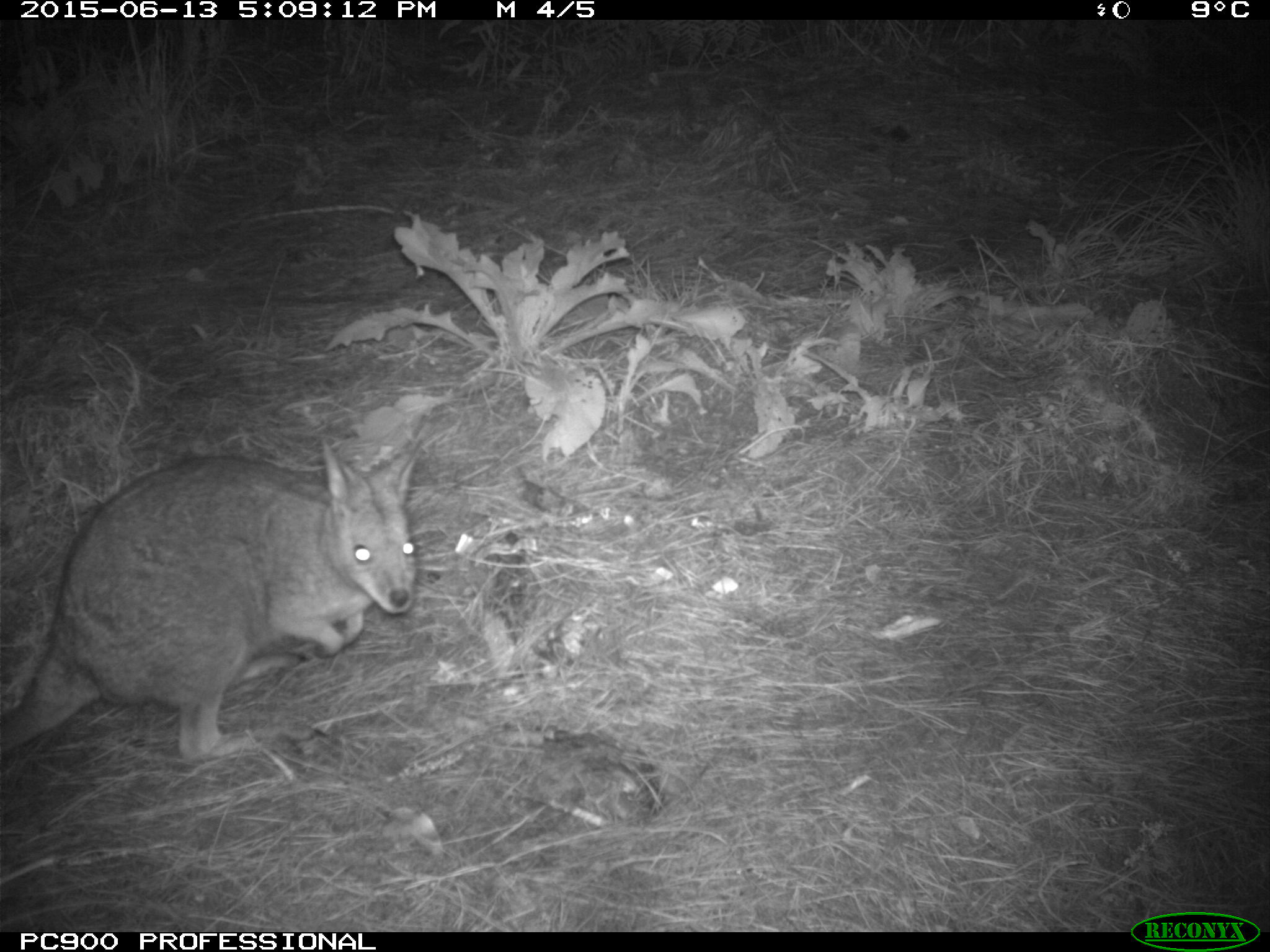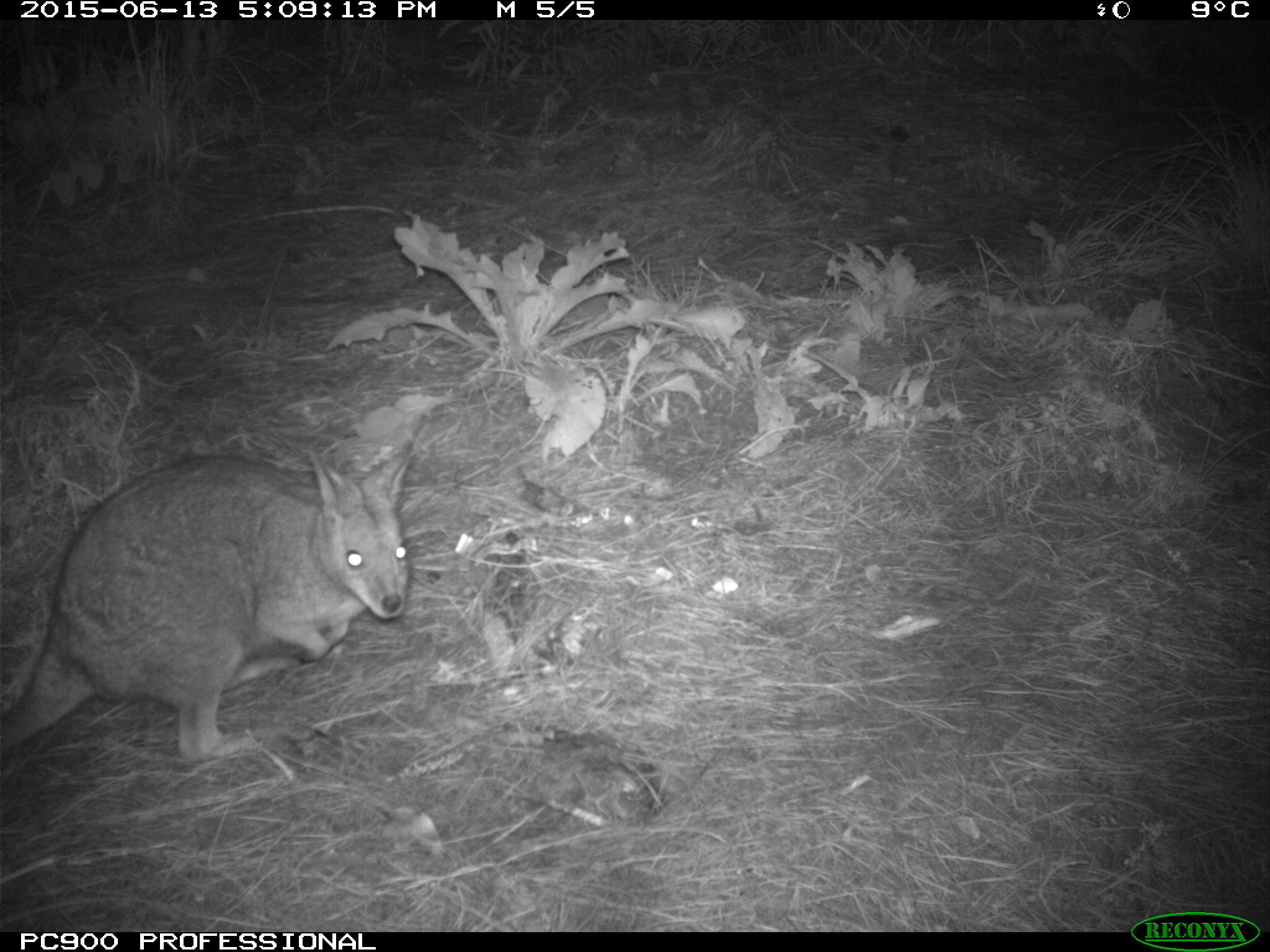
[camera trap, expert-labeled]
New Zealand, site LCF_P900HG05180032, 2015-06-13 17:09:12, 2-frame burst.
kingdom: Animalia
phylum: Chordata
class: Mammalia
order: Diprotodontia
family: Macropodidae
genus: Notamacropus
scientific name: Notamacropus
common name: wallaby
Wallaby (Notamacropus).